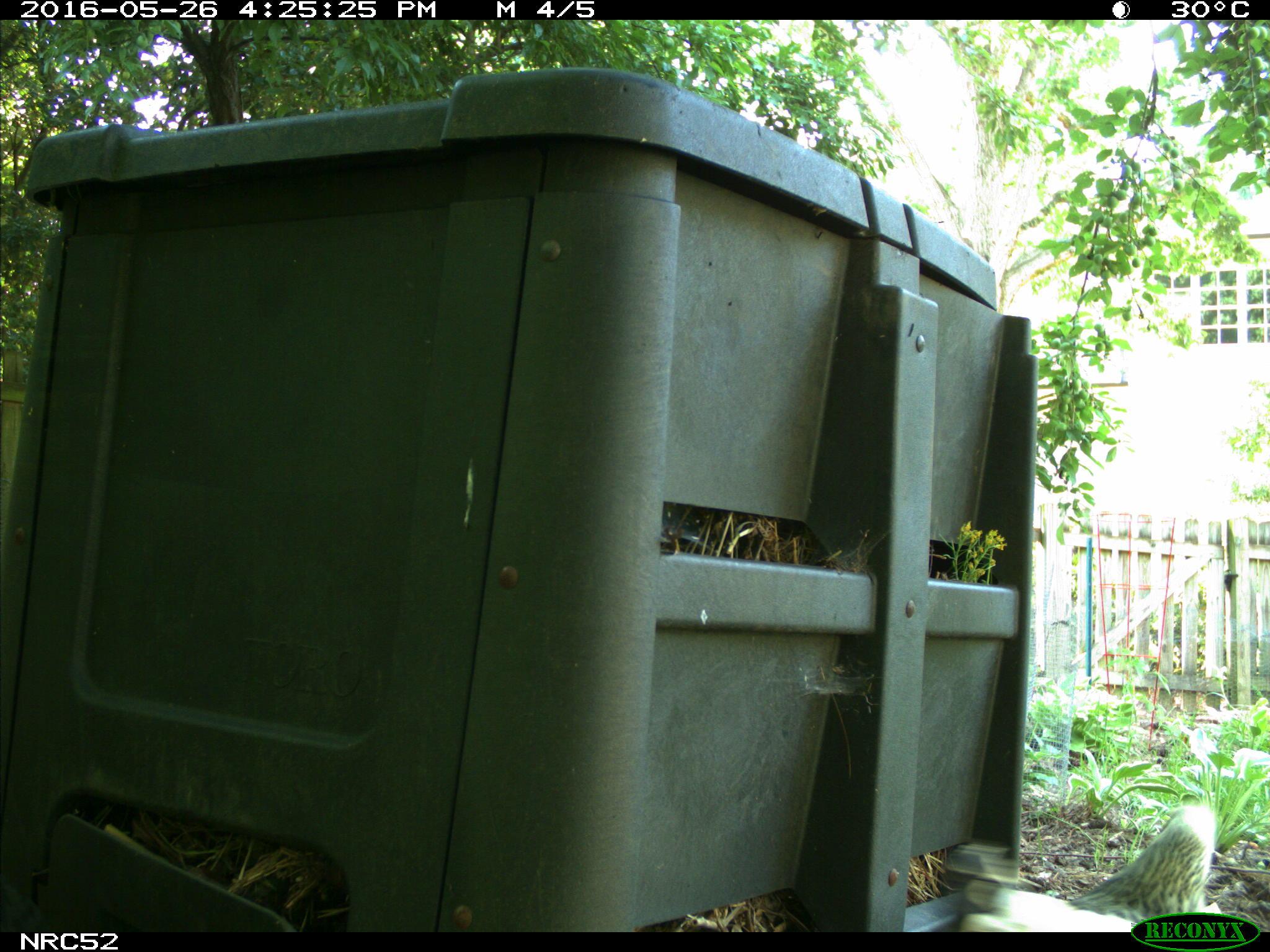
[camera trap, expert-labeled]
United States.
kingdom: Animalia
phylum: Chordata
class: Aves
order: Galliformes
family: Phasianidae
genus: Gallus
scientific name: Gallus gallus domesticus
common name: domestic chicken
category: Chicken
Chicken (domestic chicken) (Gallus gallus domesticus).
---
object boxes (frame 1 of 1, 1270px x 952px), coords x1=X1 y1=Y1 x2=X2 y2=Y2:
Chicken: x1=949 y1=786 x2=1235 y2=936